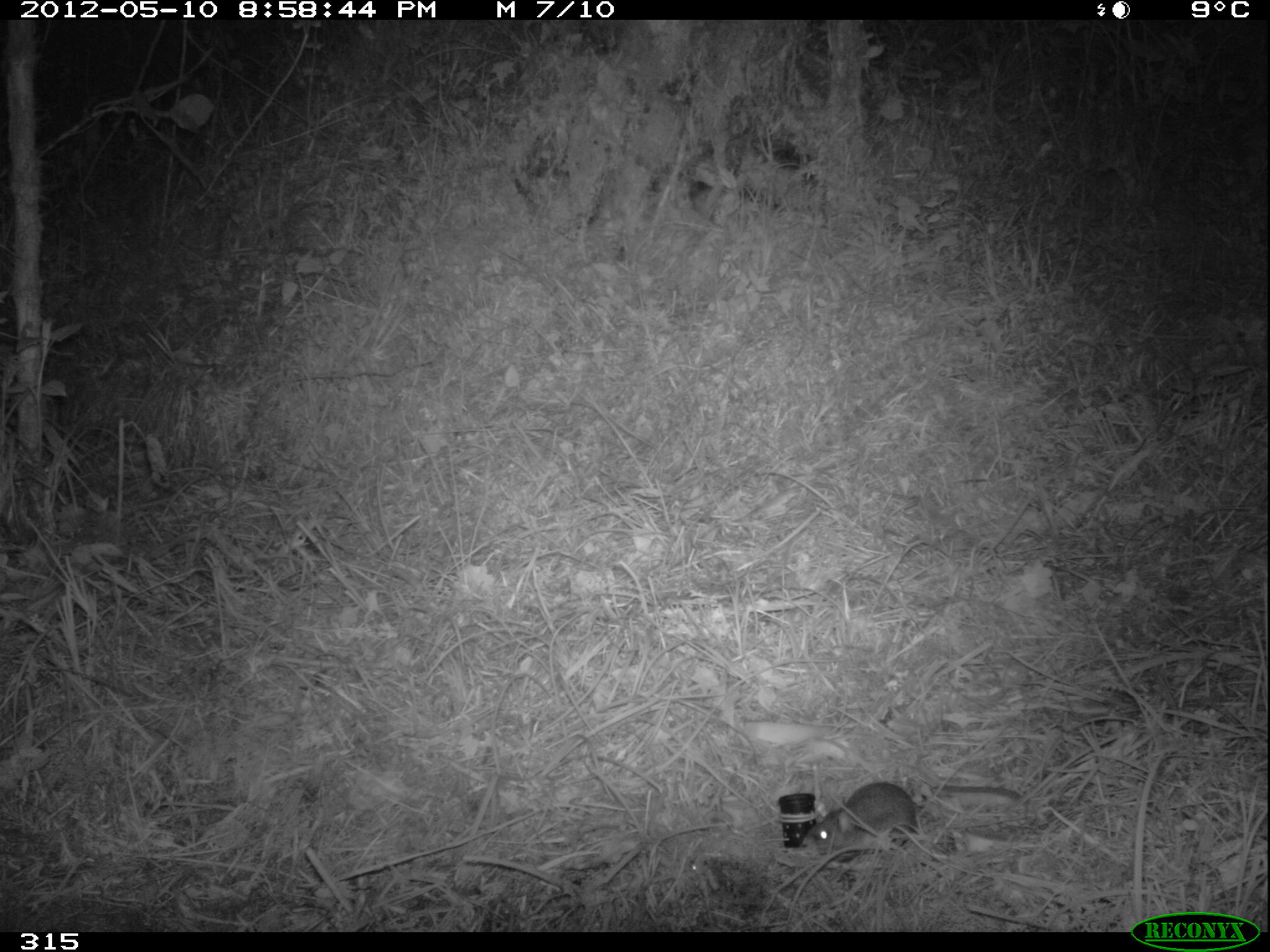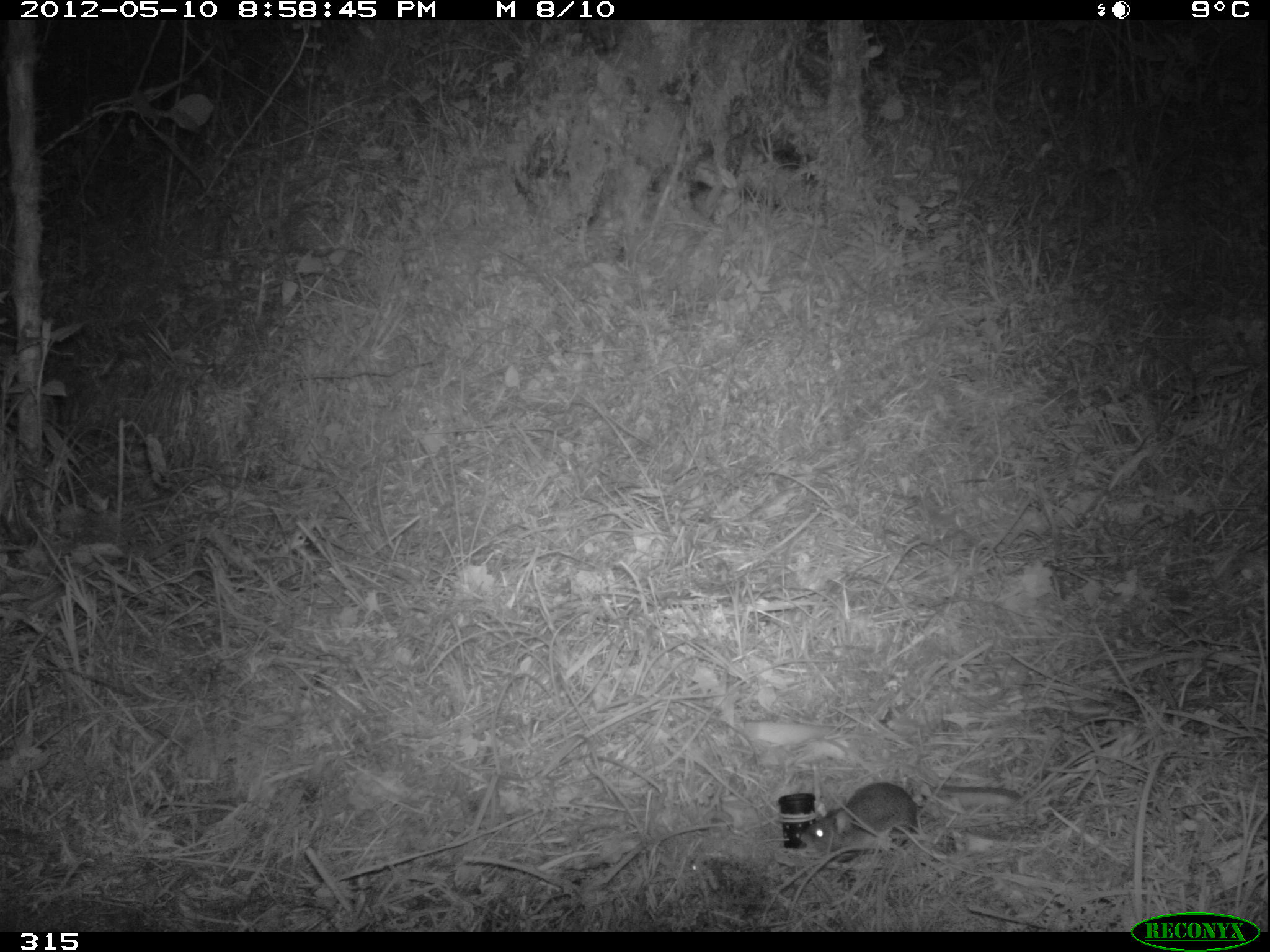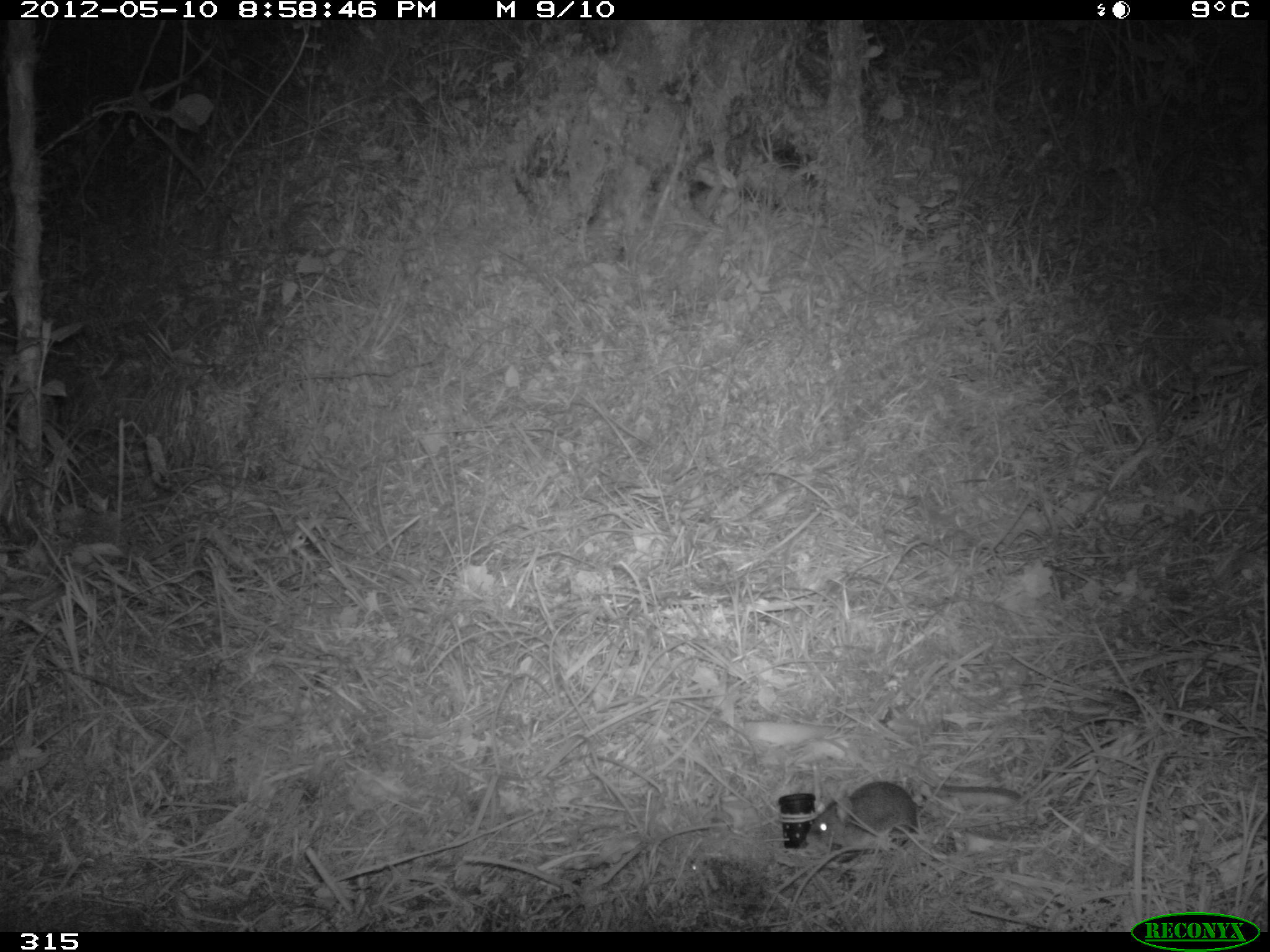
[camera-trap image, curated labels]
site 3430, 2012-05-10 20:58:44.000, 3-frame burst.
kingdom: Animalia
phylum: Chordata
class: Mammalia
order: Rodentia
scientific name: Rodentia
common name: rodents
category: unknown rodent